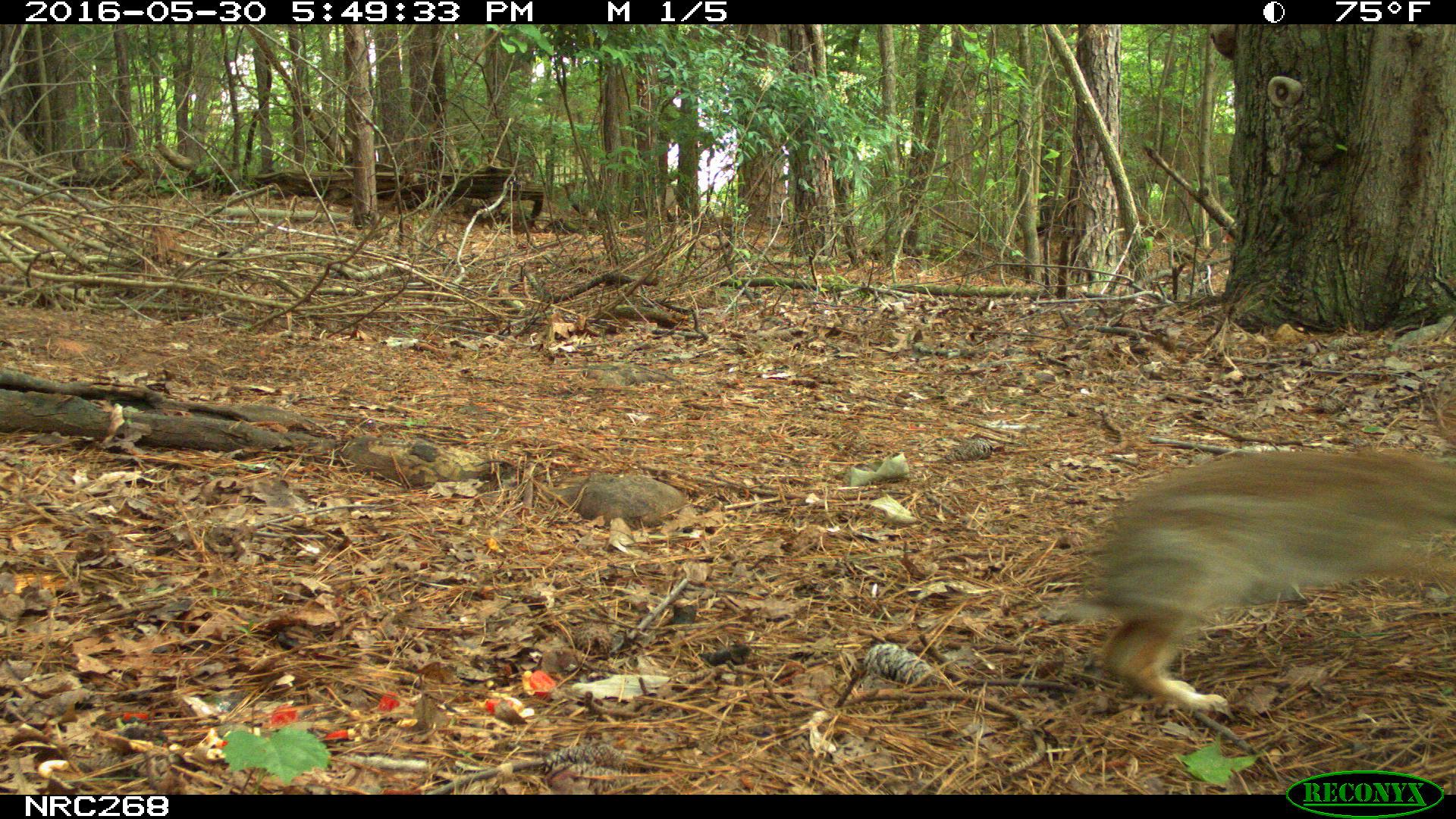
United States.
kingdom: Animalia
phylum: Chordata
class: Mammalia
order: Lagomorpha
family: Leporidae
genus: Sylvilagus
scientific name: Sylvilagus floridanus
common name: eastern cottontail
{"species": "Eastern Cottontail (Sylvilagus floridanus)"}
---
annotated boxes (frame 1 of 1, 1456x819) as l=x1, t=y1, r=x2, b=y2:
Eastern Cottontail: l=1052, t=448, r=1456, b=725